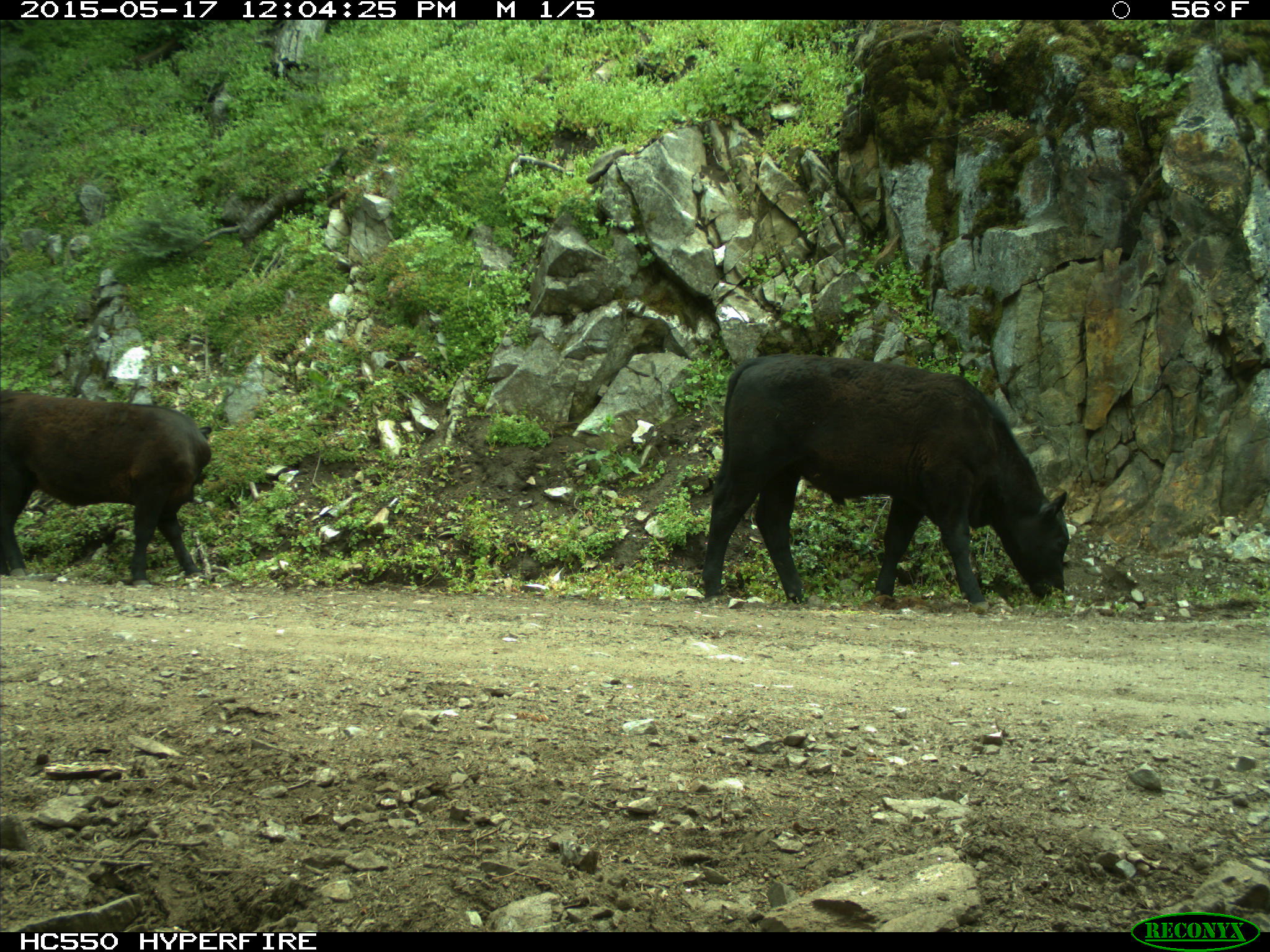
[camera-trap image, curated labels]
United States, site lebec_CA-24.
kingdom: Animalia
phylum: Chordata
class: Mammalia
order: Artiodactyla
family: Bovidae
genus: Bos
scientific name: Bos taurus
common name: domestic cow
Bos taurus (domestic cow).